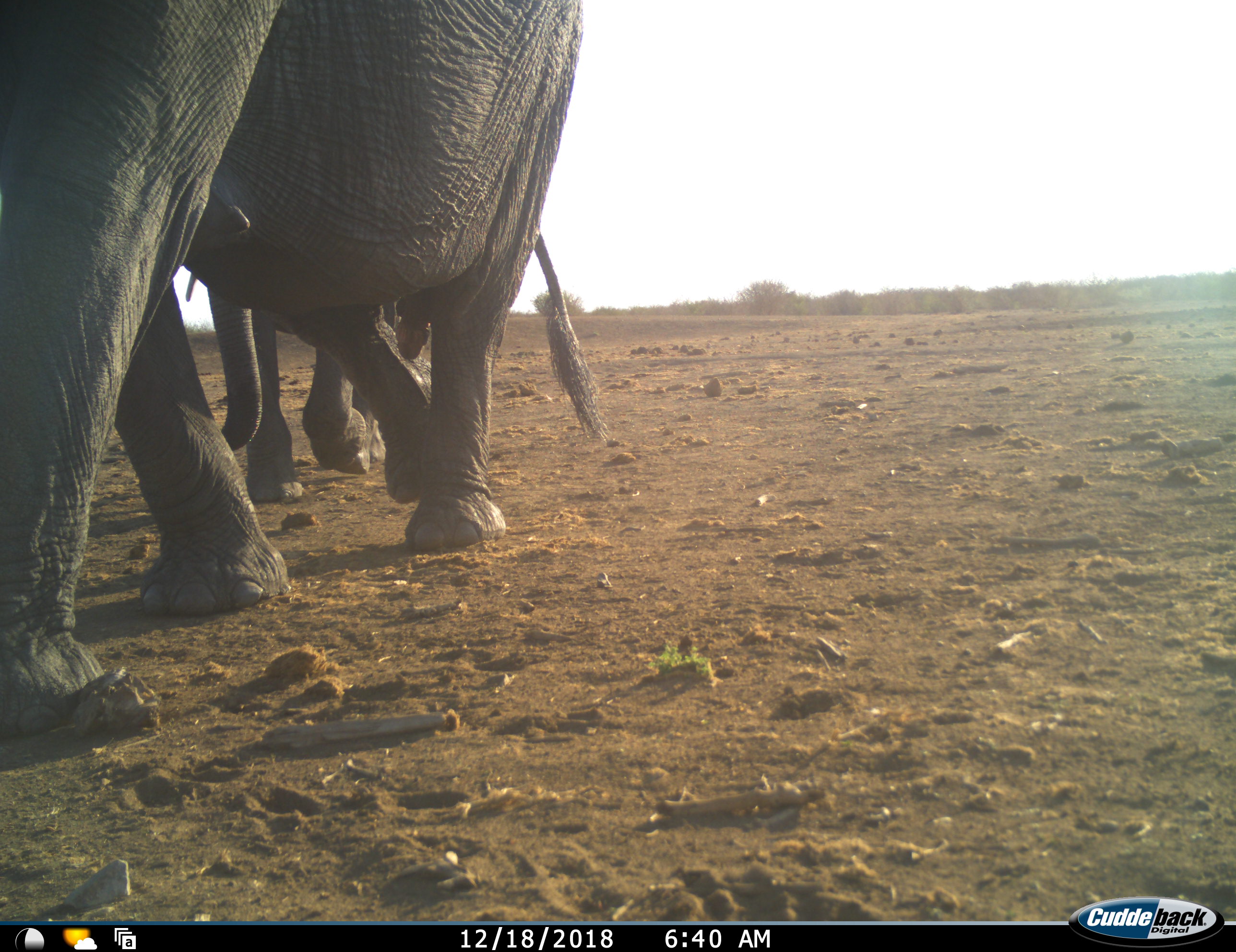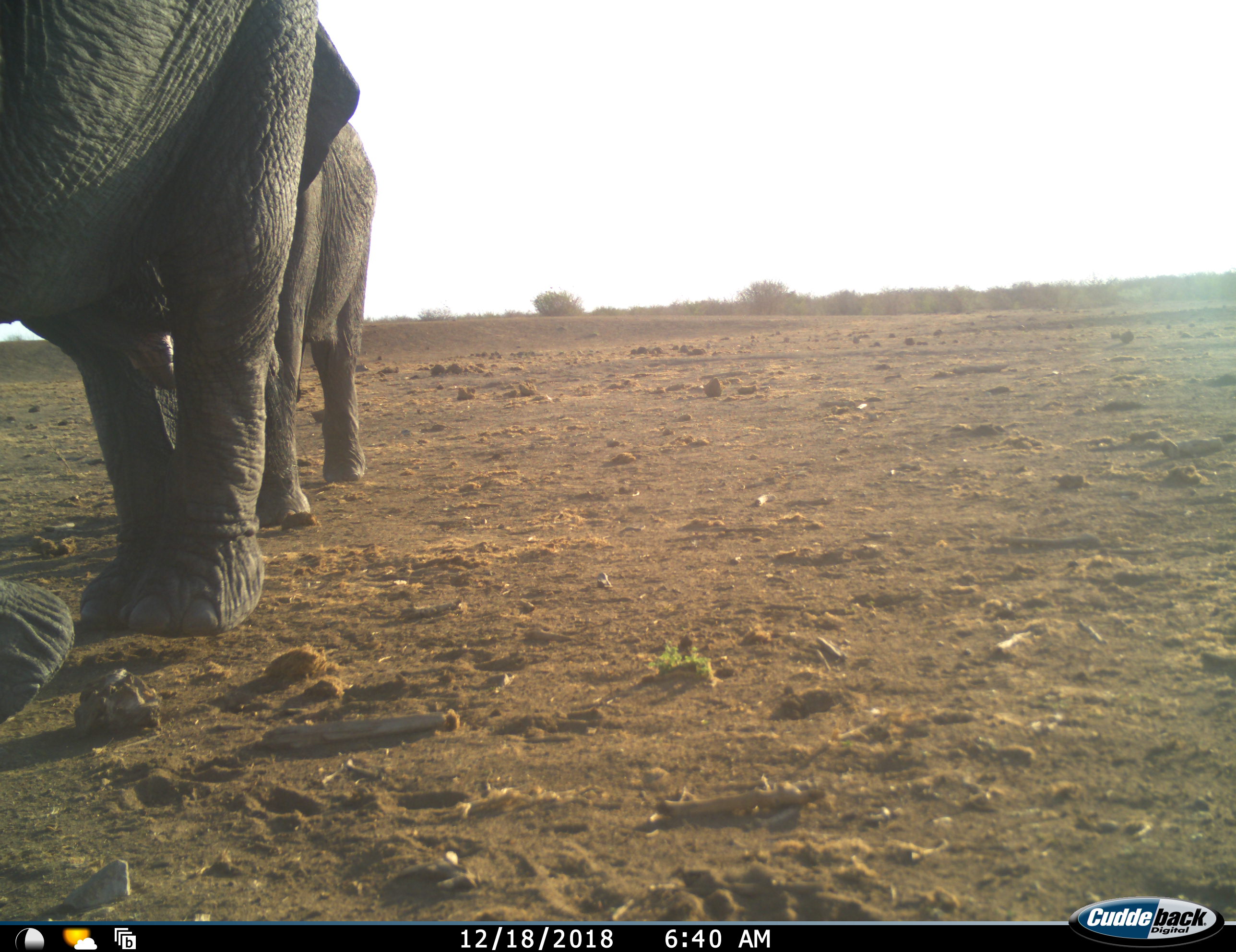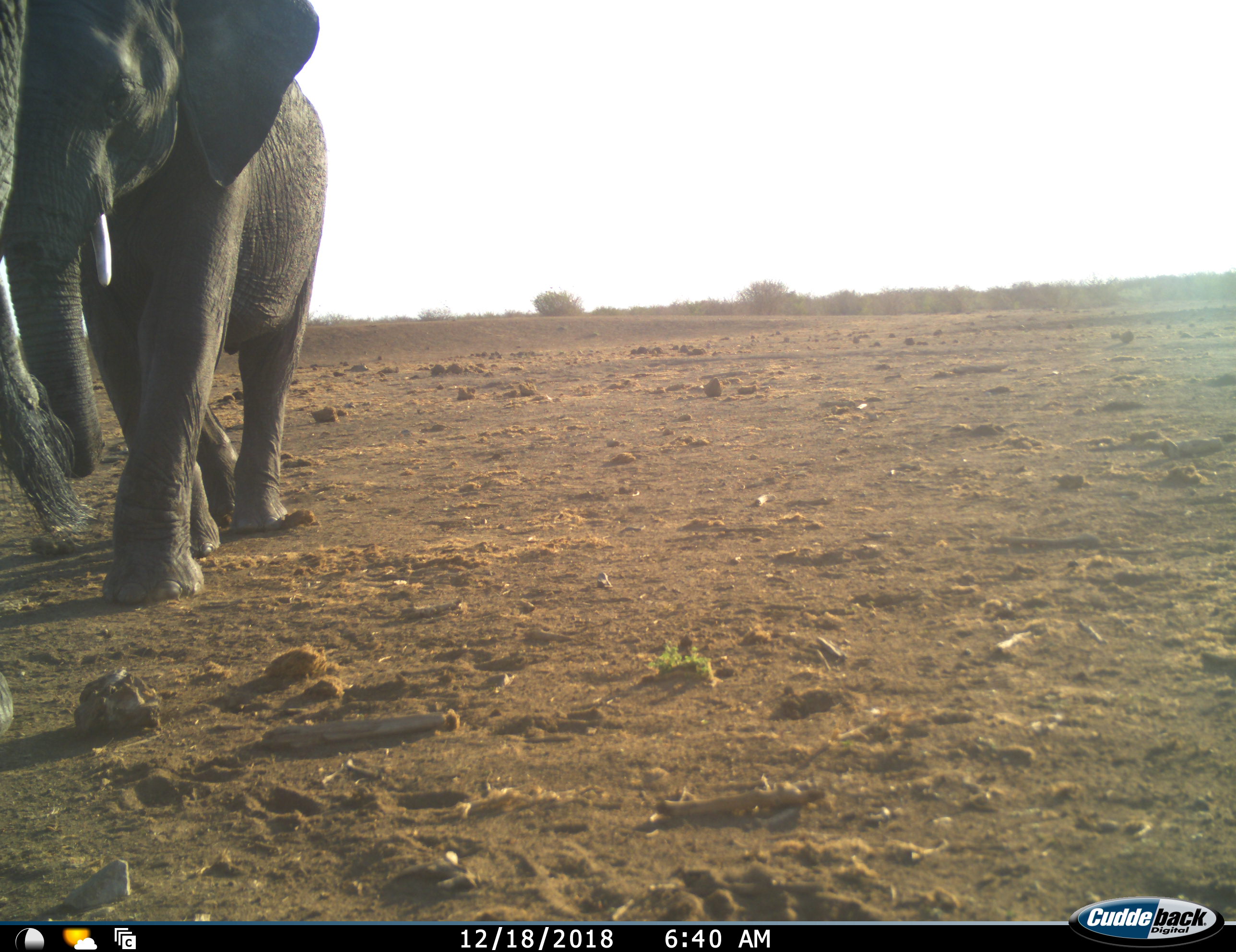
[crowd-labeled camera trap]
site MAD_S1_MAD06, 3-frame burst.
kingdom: Animalia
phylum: Chordata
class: Mammalia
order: Proboscidea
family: Elephantidae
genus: Loxodonta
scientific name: Loxodonta africana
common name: african bush elephant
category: elephant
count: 2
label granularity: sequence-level